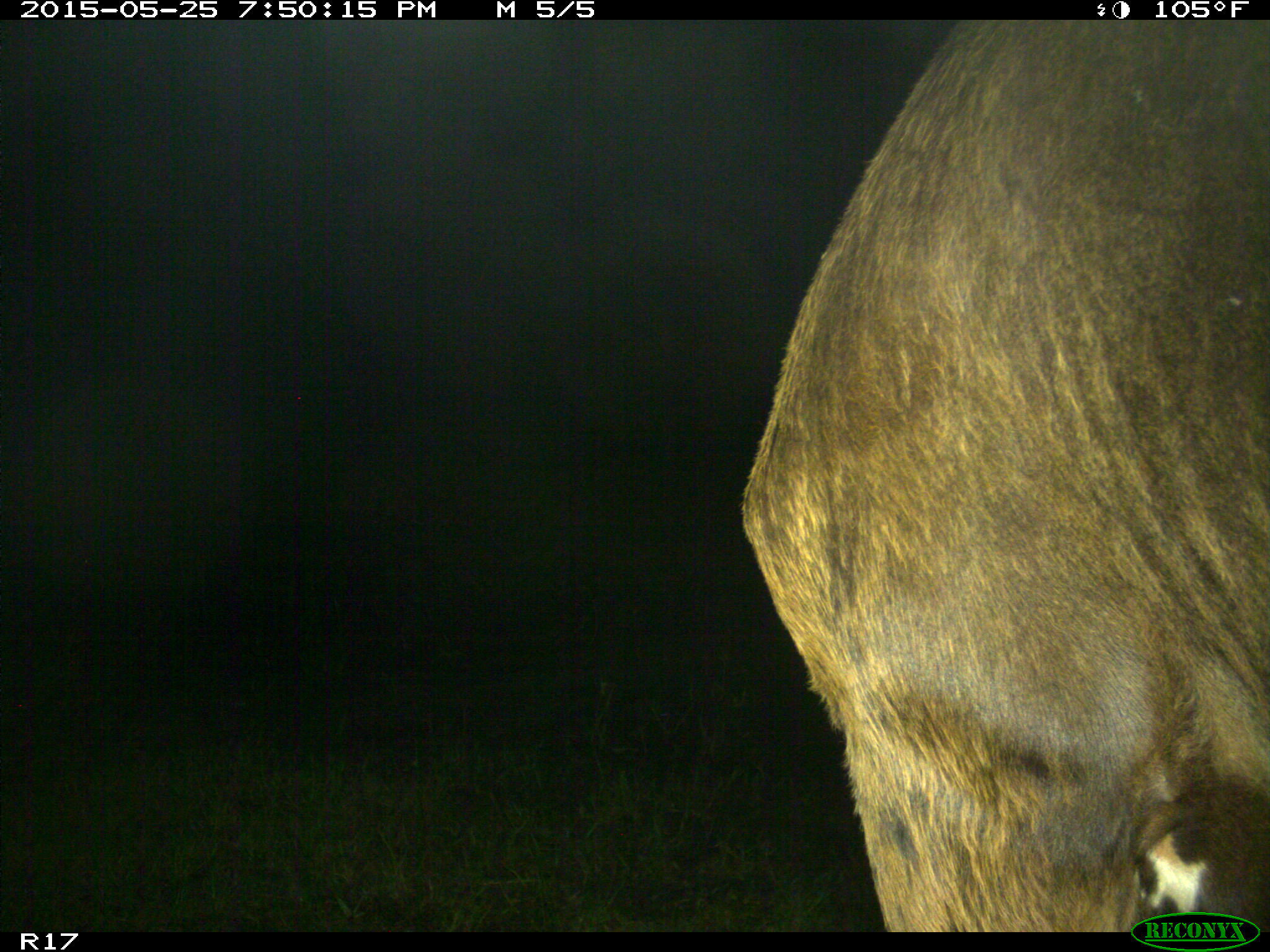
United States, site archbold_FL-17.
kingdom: Animalia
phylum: Chordata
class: Mammalia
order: Artiodactyla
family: Bovidae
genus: Bos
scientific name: Bos taurus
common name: domestic cow